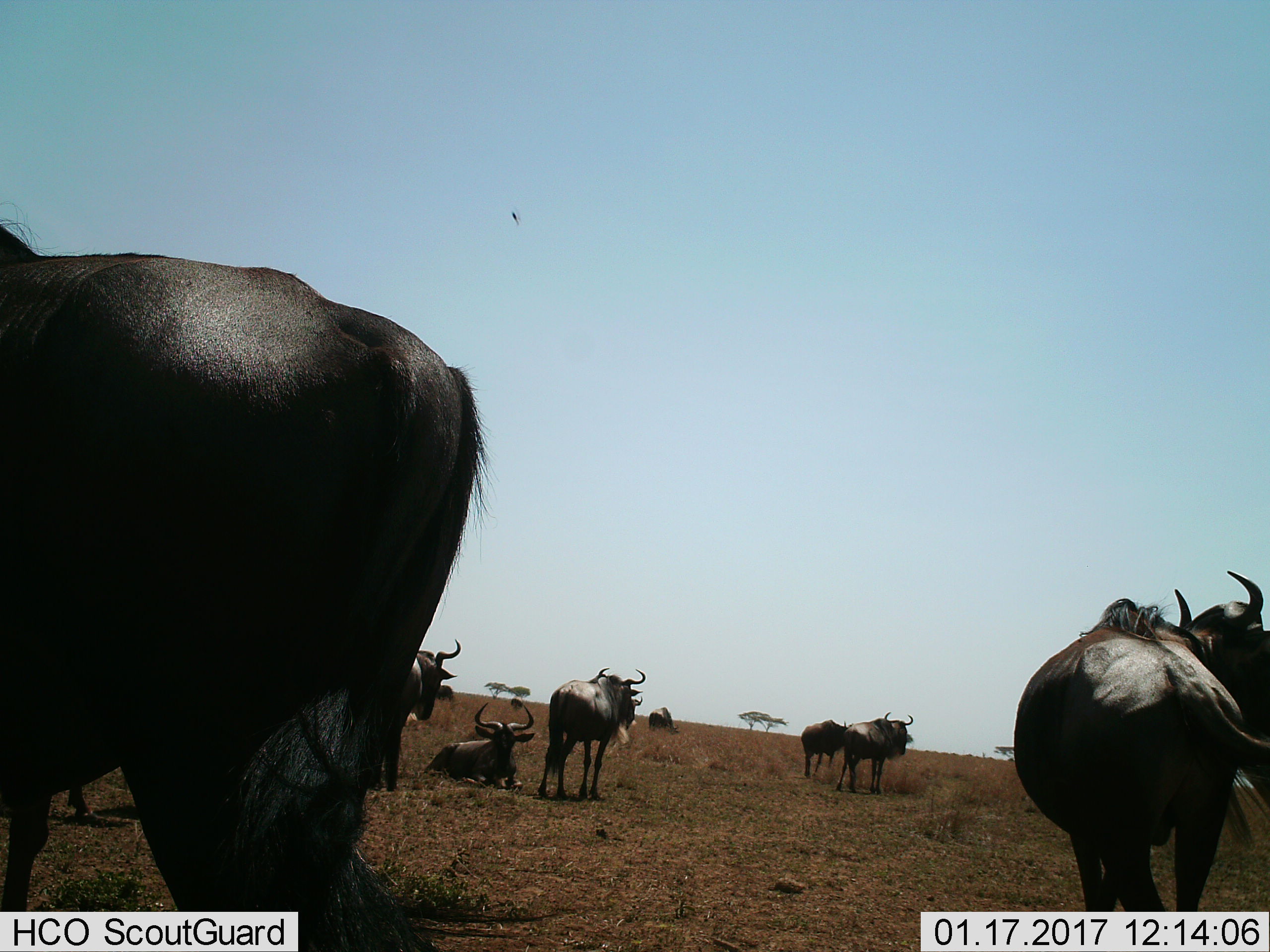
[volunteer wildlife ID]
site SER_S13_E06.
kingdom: Animalia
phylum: Chordata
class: Mammalia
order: Artiodactyla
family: Bovidae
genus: Connochaetes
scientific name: Connochaetes taurinus taurinus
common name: blue wildebeest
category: wildebeestblue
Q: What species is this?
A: Wildebeestblue (blue wildebeest) (Connochaetes taurinus taurinus).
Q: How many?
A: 9.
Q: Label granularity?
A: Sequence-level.